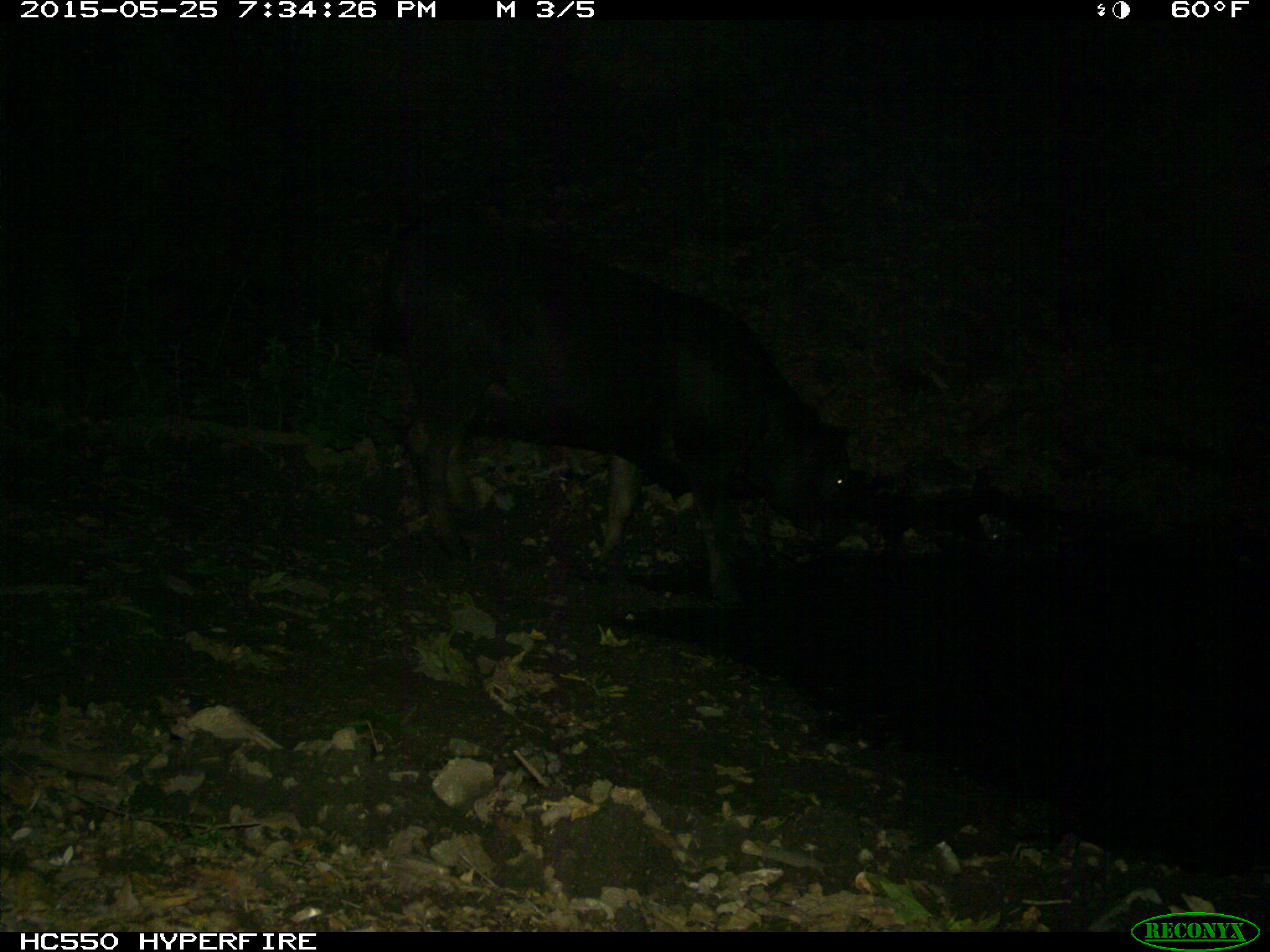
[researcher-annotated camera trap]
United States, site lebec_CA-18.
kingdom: Animalia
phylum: Chordata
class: Mammalia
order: Artiodactyla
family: Bovidae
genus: Bos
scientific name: Bos taurus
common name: domestic cow